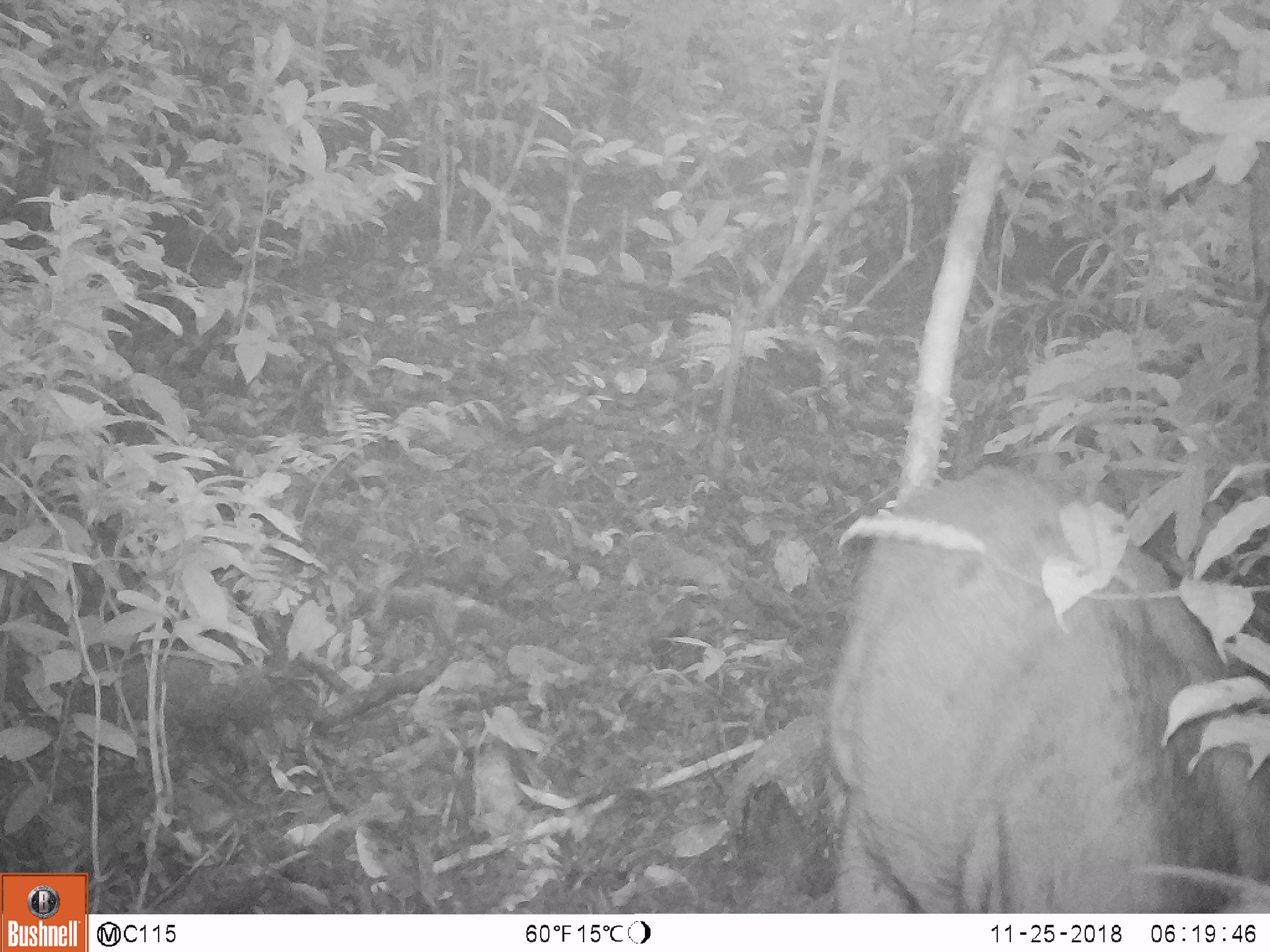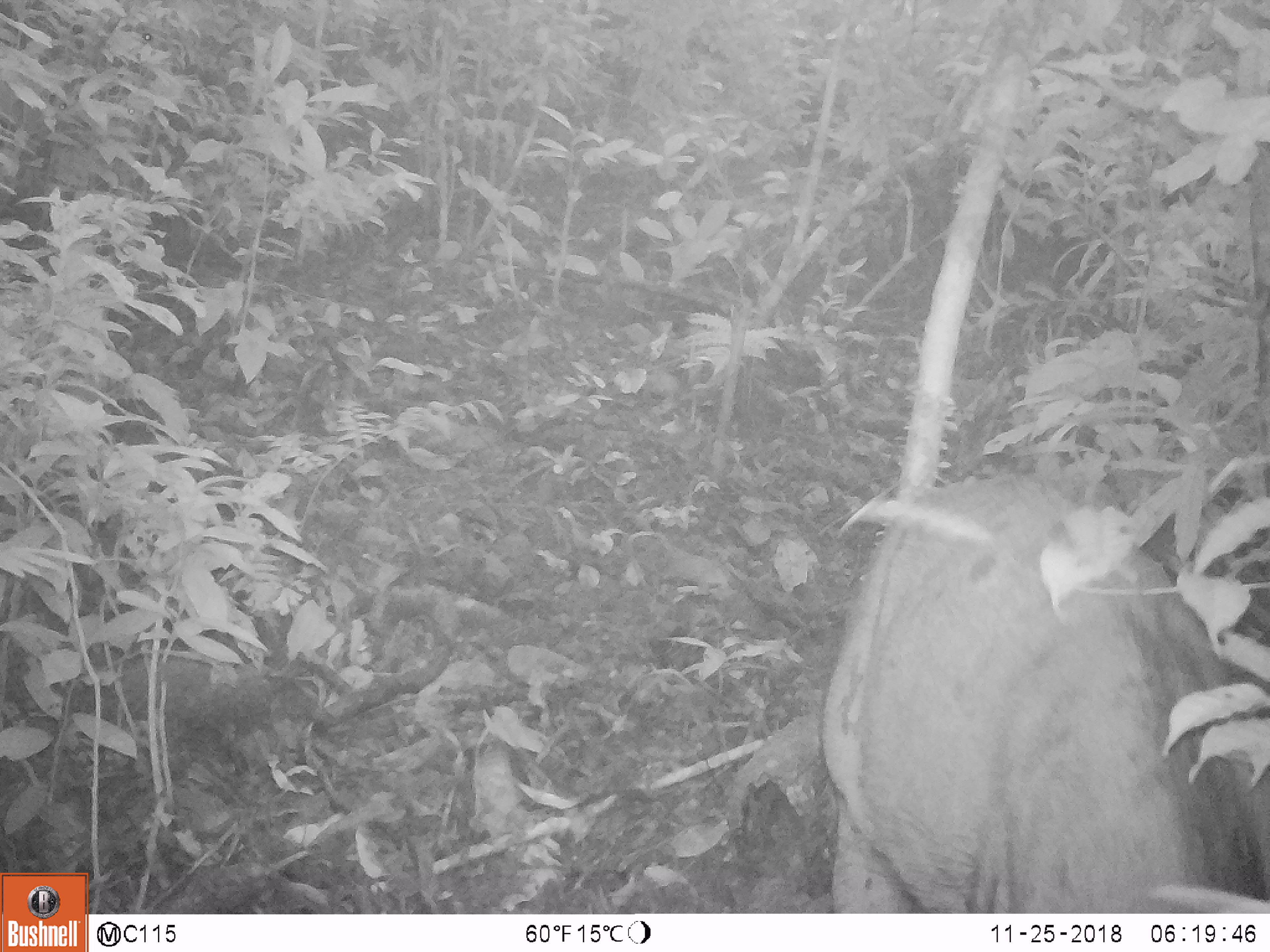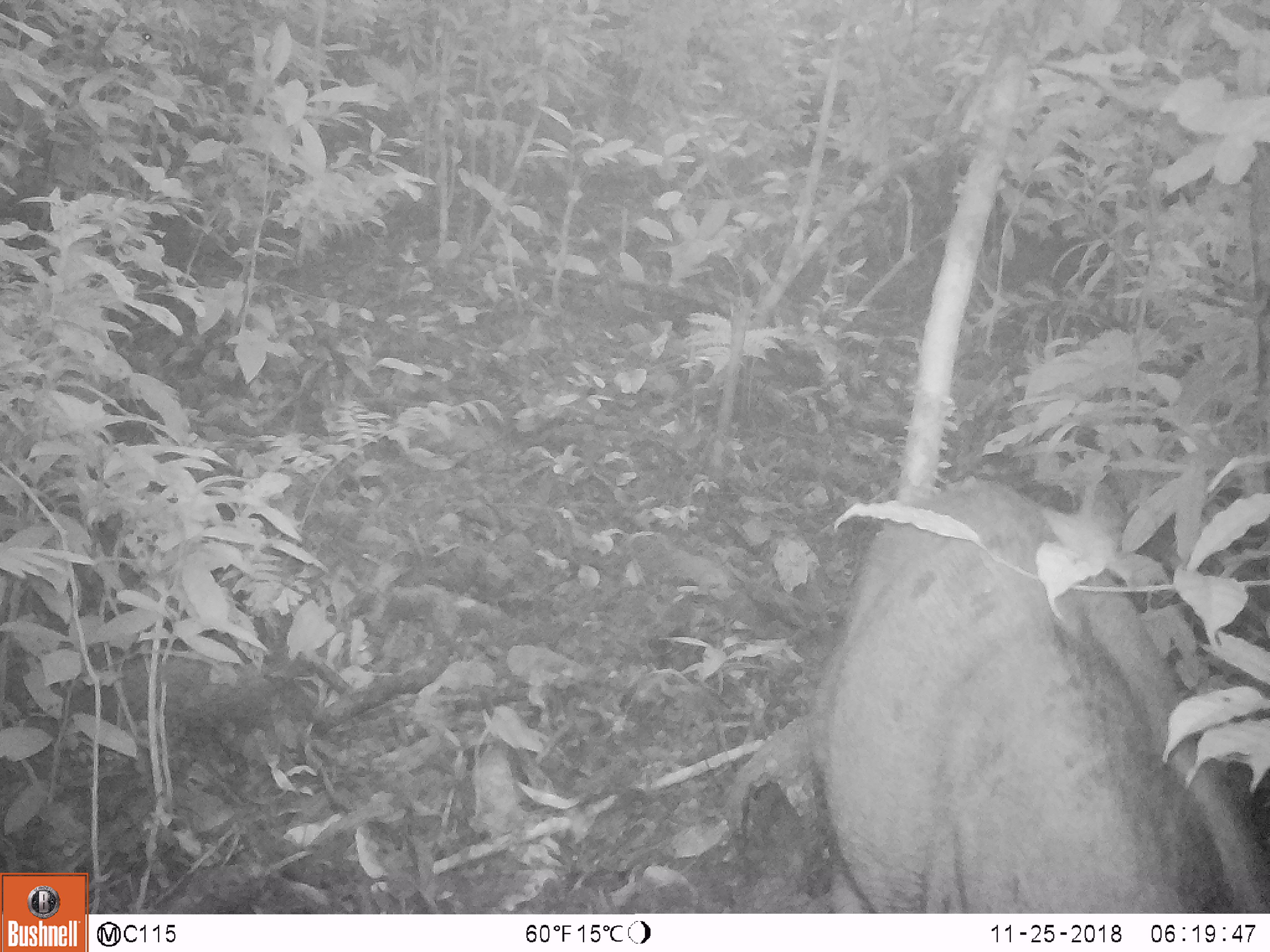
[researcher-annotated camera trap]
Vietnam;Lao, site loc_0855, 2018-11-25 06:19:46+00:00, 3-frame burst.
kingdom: Animalia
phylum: Chordata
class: Mammalia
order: Artiodactyla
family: Suidae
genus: Sus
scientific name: Sus scrofa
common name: eurasian wild pig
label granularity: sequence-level